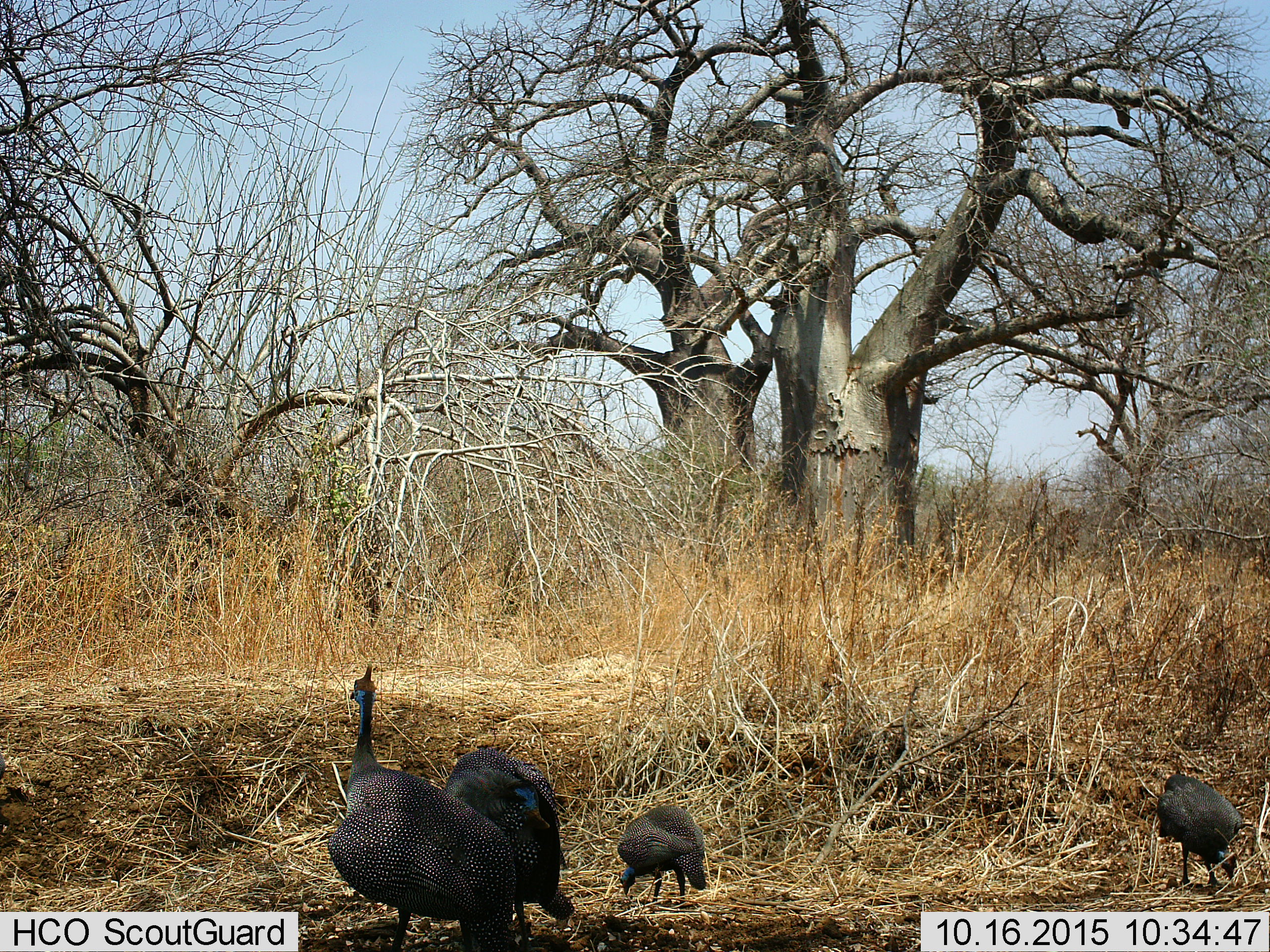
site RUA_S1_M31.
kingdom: Animalia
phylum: Chordata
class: Aves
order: Galliformes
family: Numididae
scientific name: Numididae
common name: guineafowl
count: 4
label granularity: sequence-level